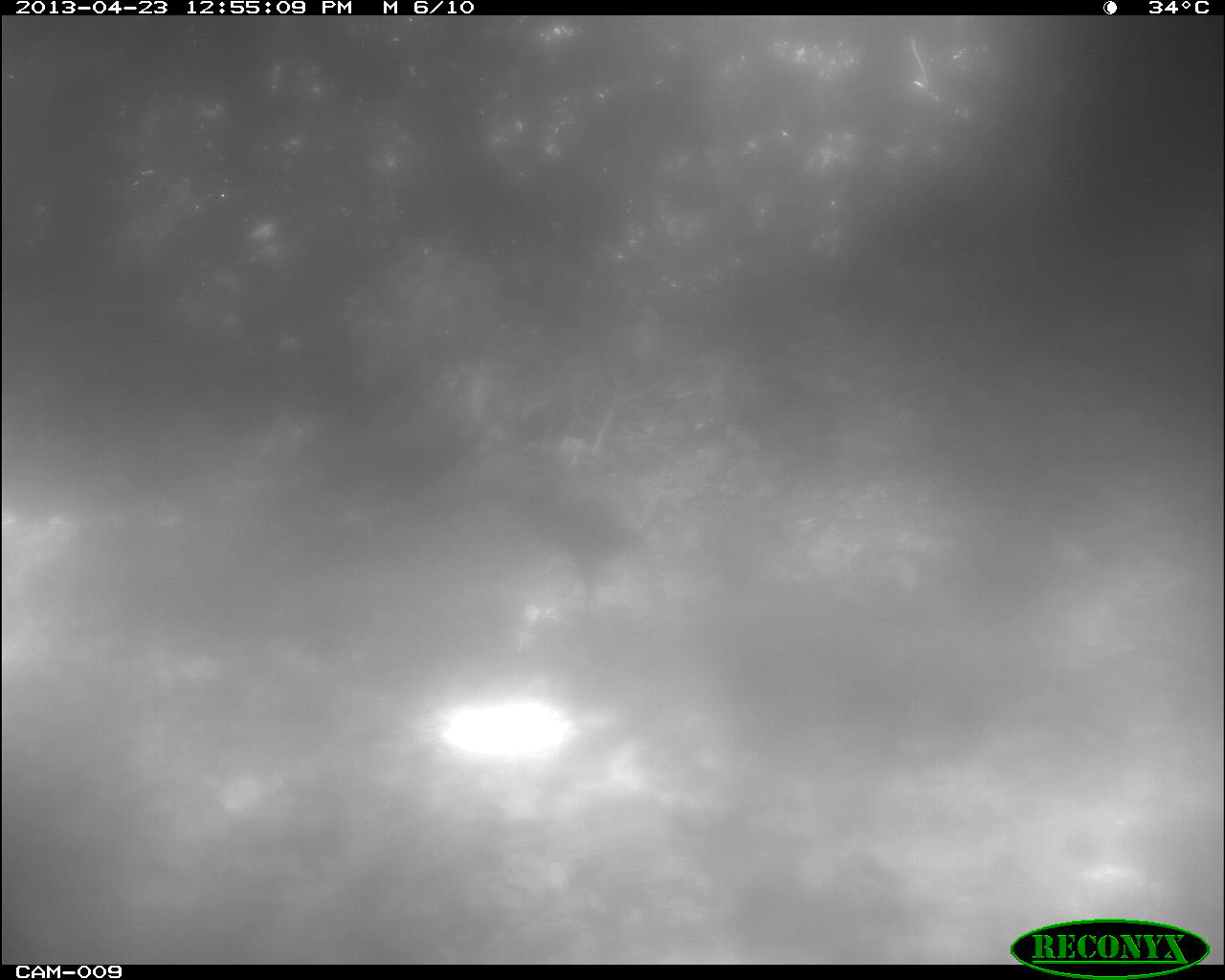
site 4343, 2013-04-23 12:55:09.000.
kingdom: Animalia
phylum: Chordata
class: Aves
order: Galliformes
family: Phasianidae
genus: Meleagris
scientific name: Meleagris ocellata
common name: ocellated turkey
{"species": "Meleagris ocellata (ocellated turkey)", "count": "2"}